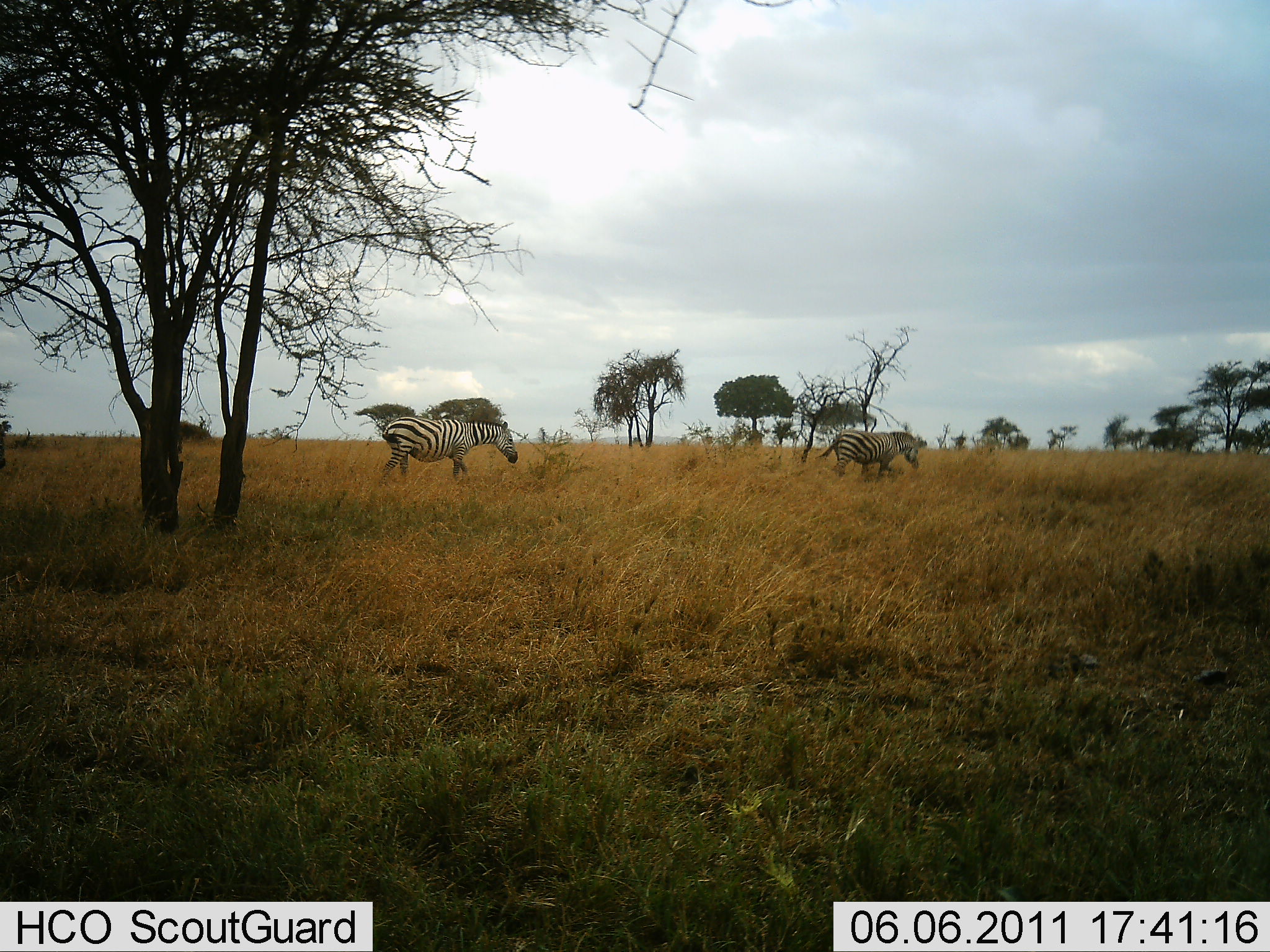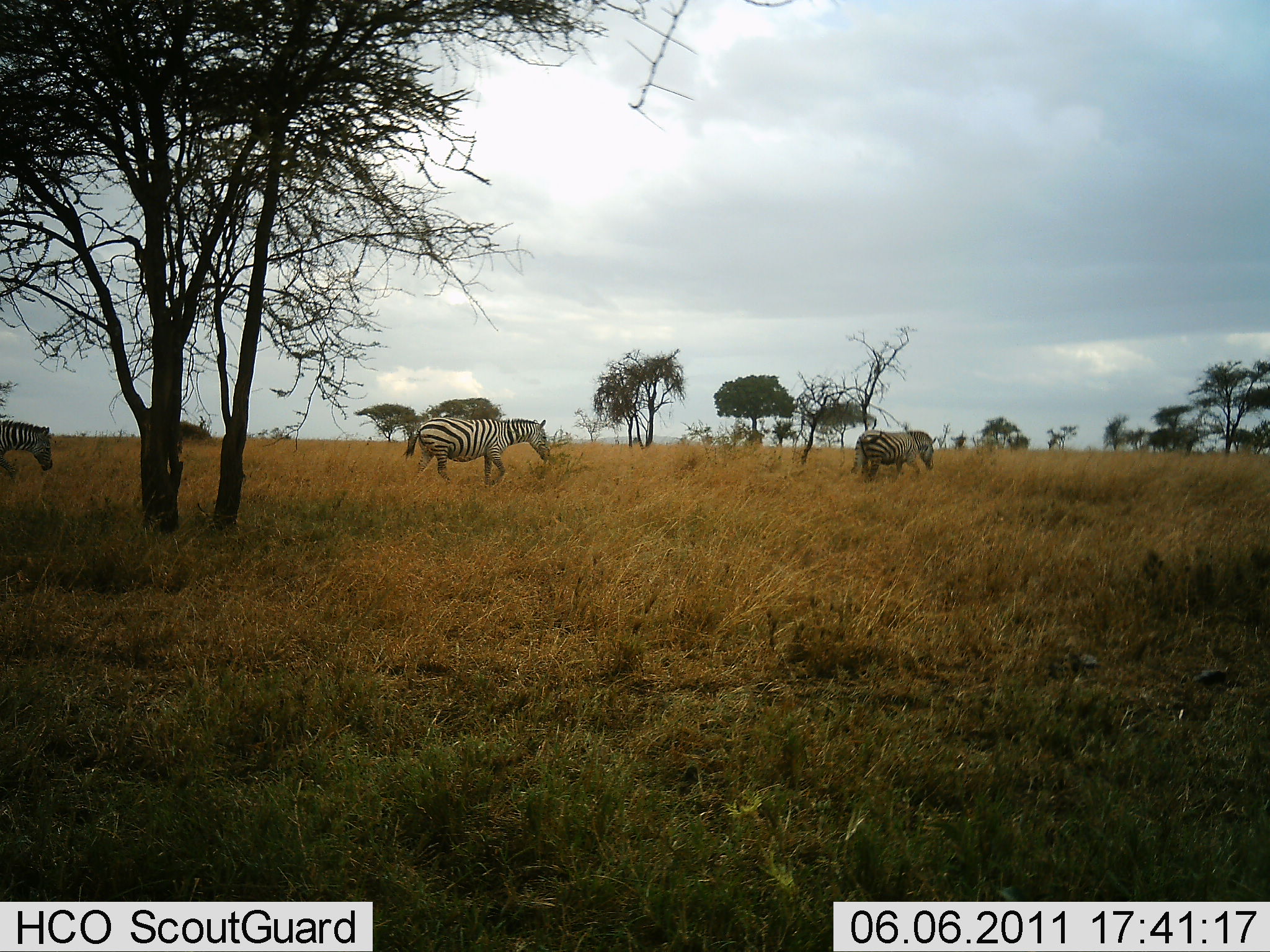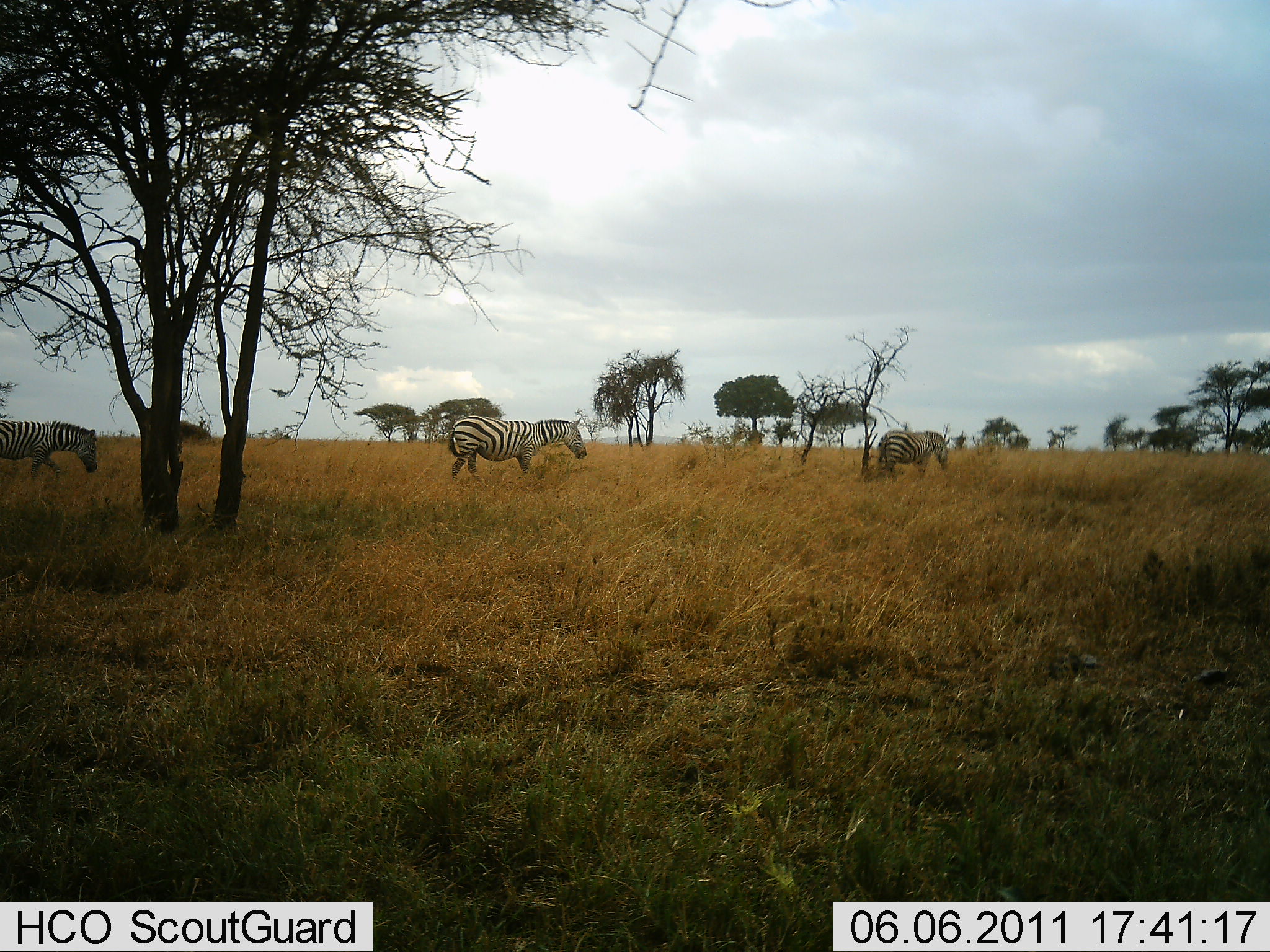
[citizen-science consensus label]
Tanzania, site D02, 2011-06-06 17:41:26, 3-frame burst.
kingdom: Animalia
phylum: Chordata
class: Mammalia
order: Perissodactyla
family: Equidae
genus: Equus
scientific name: Equus quagga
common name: plains zebra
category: zebra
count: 3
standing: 0%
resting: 0%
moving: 100%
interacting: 0%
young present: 0%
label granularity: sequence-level